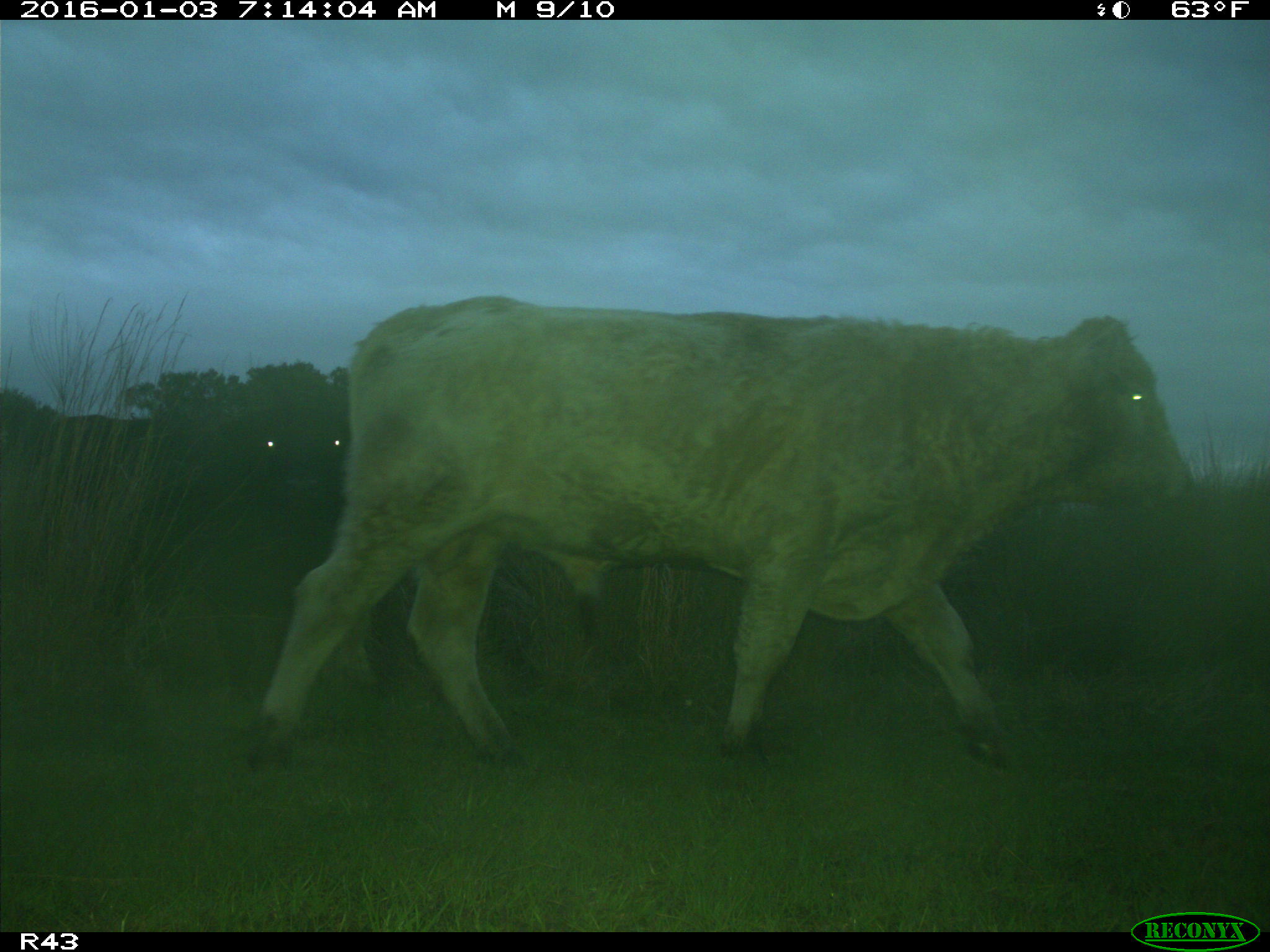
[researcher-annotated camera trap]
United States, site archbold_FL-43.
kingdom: Animalia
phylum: Chordata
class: Mammalia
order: Artiodactyla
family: Bovidae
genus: Bos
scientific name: Bos taurus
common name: domestic cow